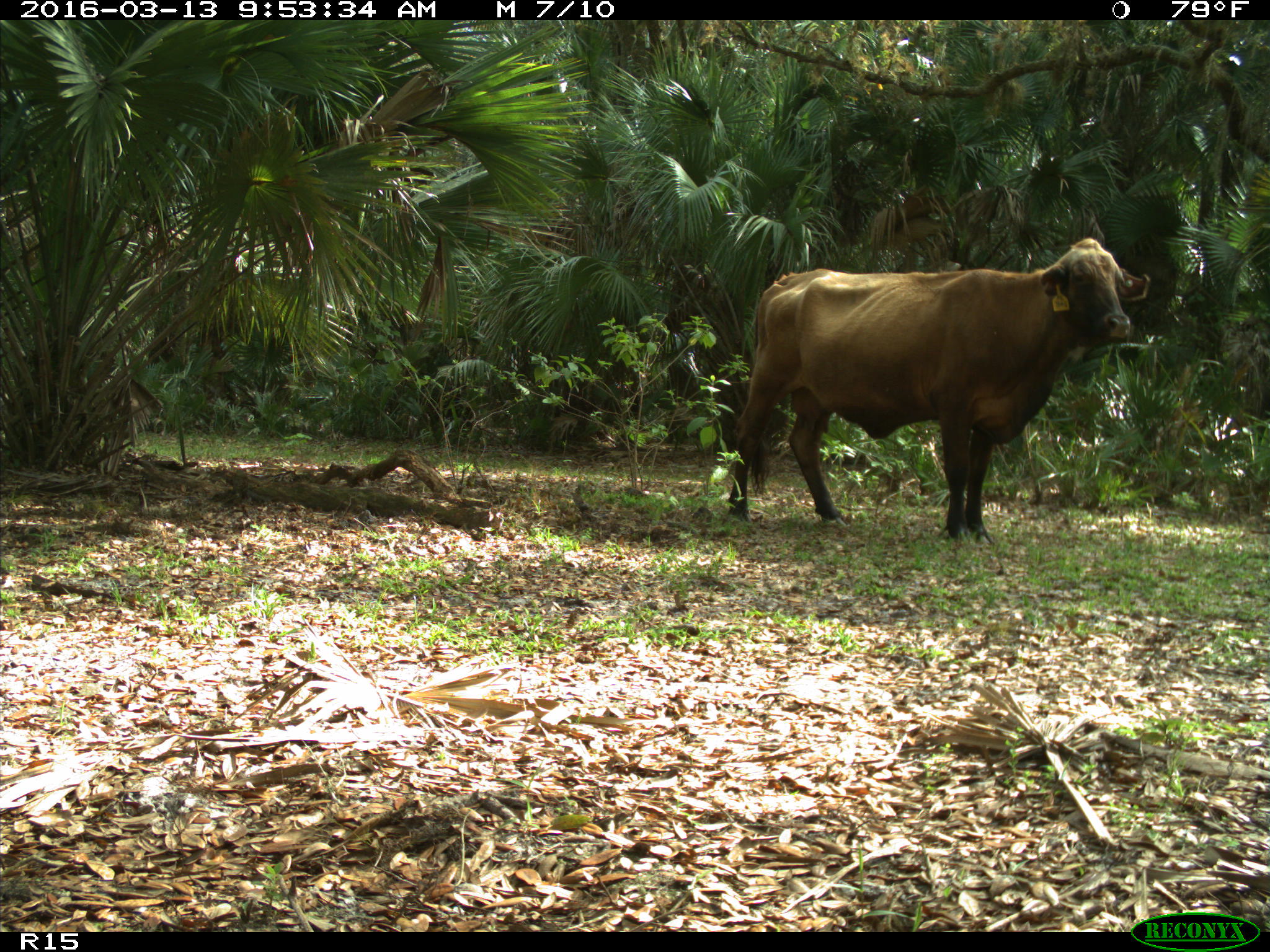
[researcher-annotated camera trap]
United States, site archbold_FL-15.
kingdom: Animalia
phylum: Chordata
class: Mammalia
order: Artiodactyla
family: Bovidae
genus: Bos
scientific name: Bos taurus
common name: domestic cow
Bos taurus (domestic cow).